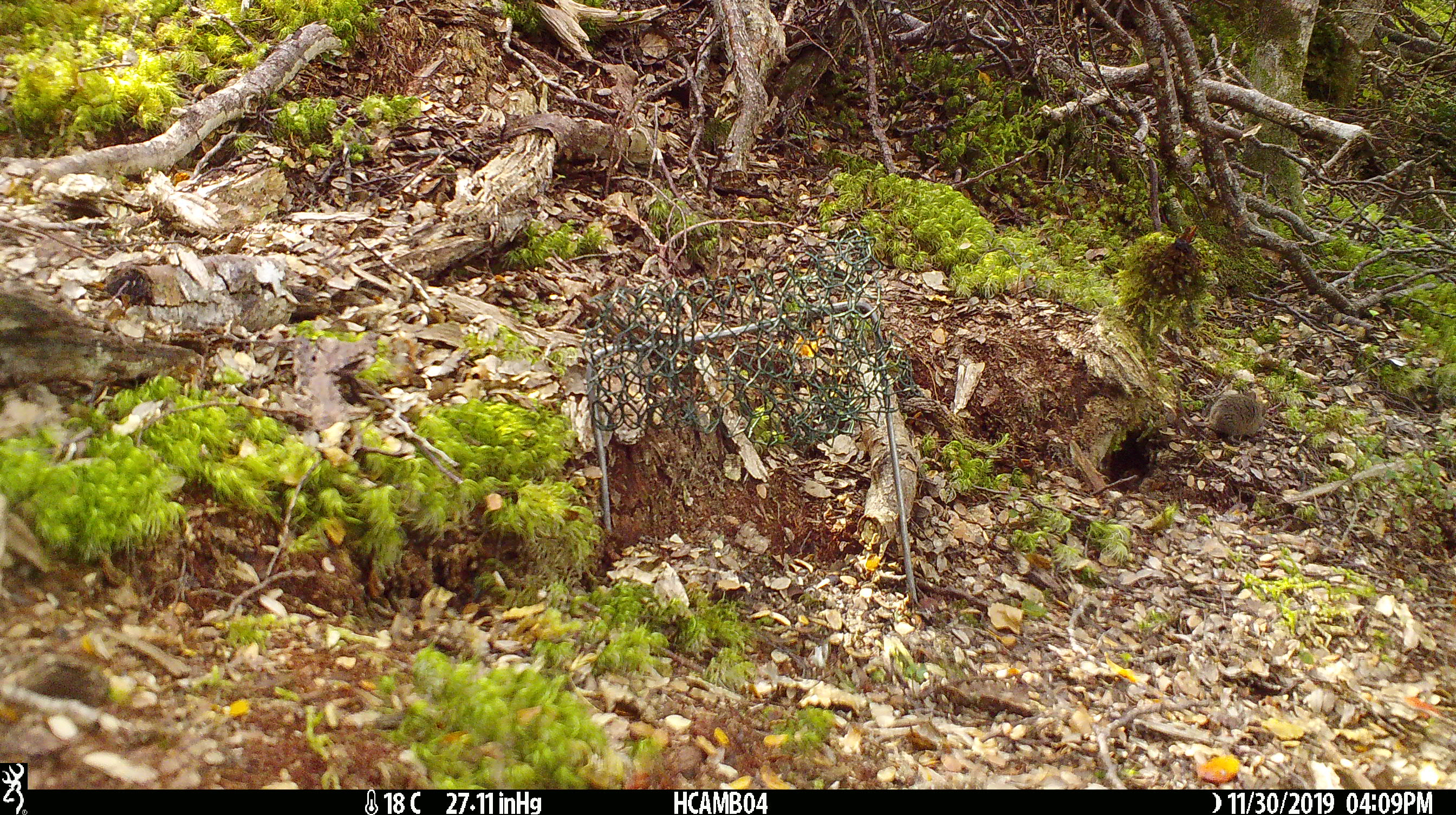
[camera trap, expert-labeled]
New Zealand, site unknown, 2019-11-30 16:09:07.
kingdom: Animalia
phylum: Chordata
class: Mammalia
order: Rodentia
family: Muridae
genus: Mus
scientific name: Mus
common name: mouse